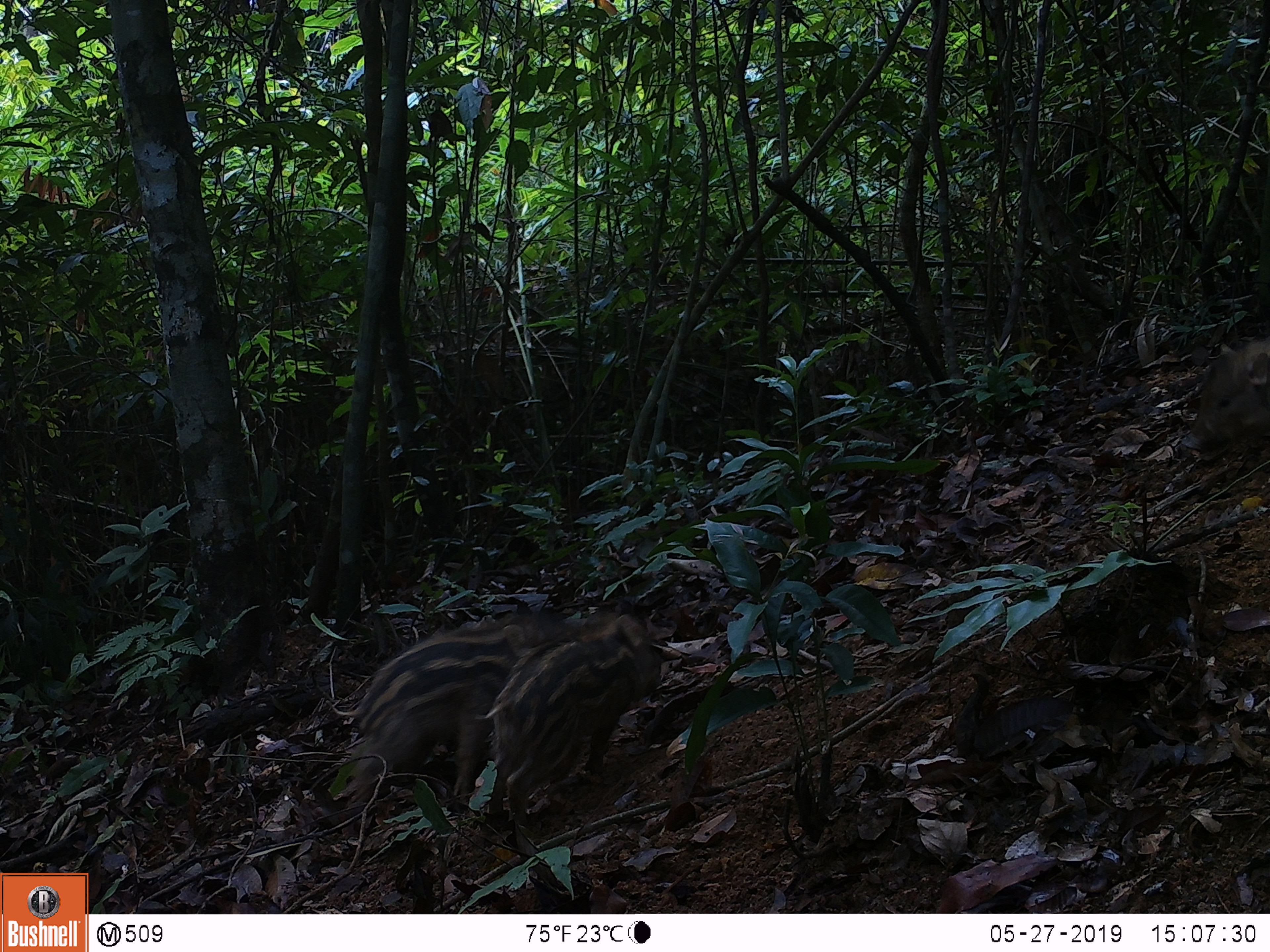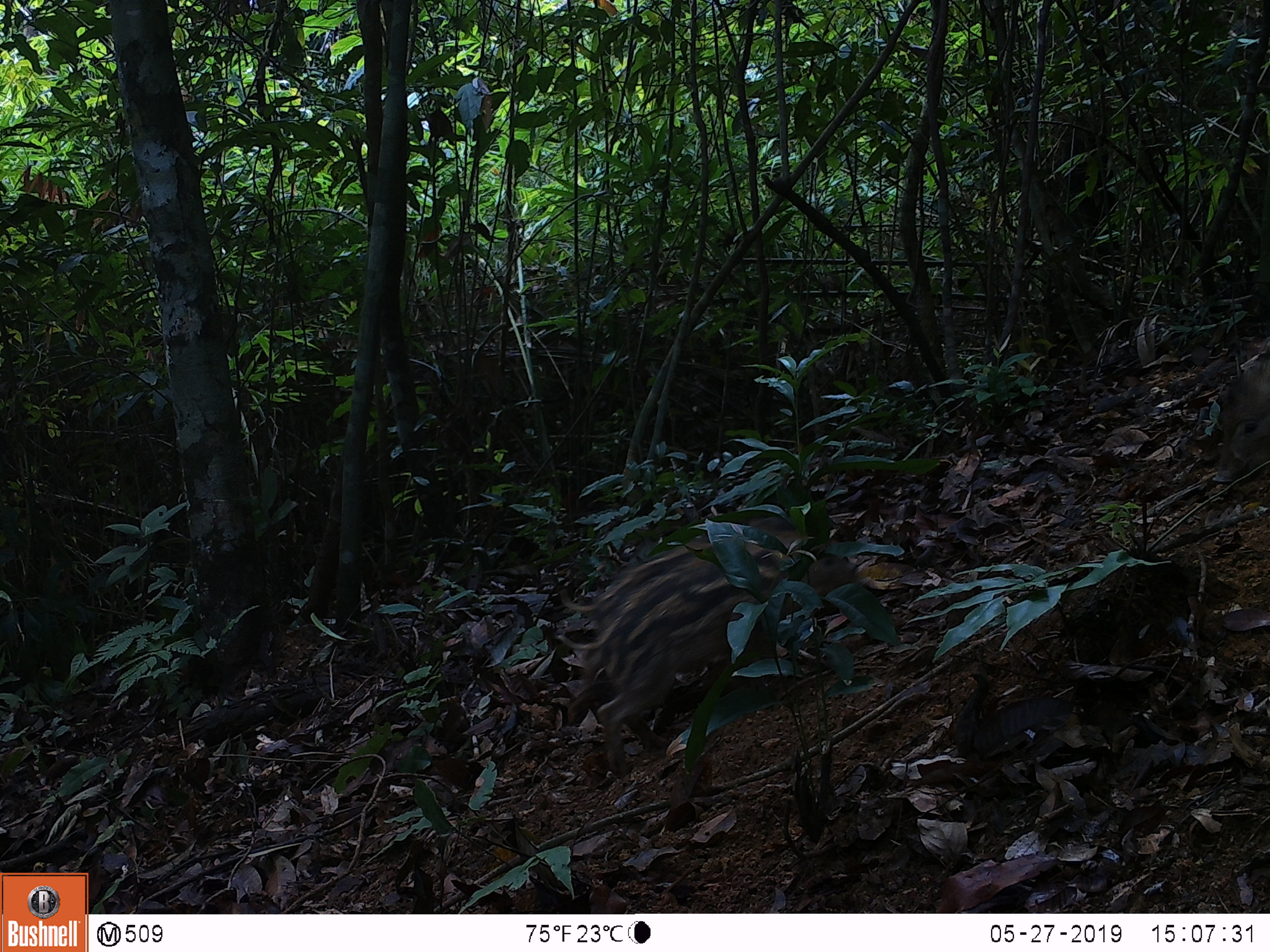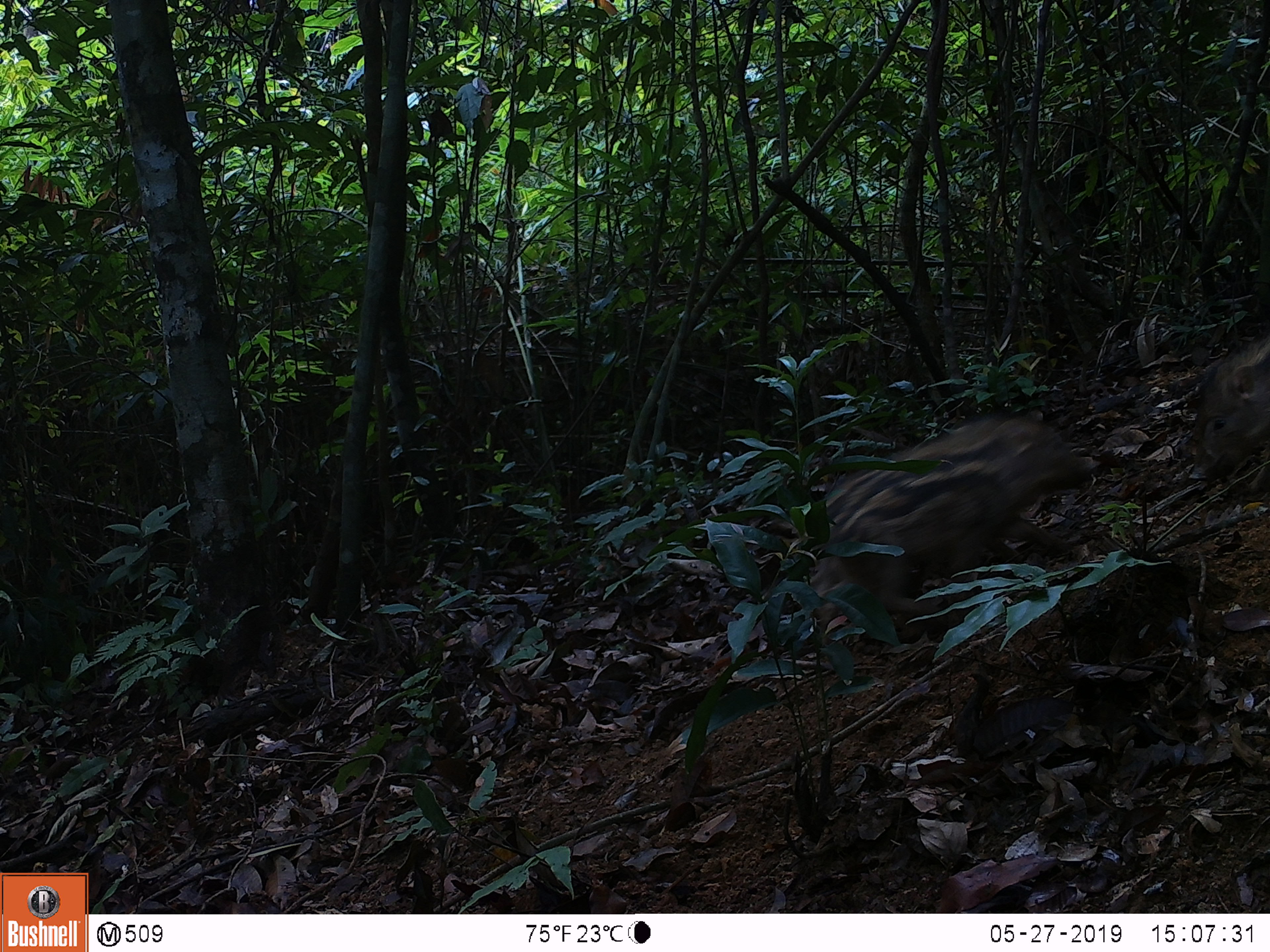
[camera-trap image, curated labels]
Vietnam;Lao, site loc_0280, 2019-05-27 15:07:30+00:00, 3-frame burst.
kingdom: Animalia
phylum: Chordata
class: Mammalia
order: Artiodactyla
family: Suidae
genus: Sus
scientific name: Sus scrofa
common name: eurasian wild pig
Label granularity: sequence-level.